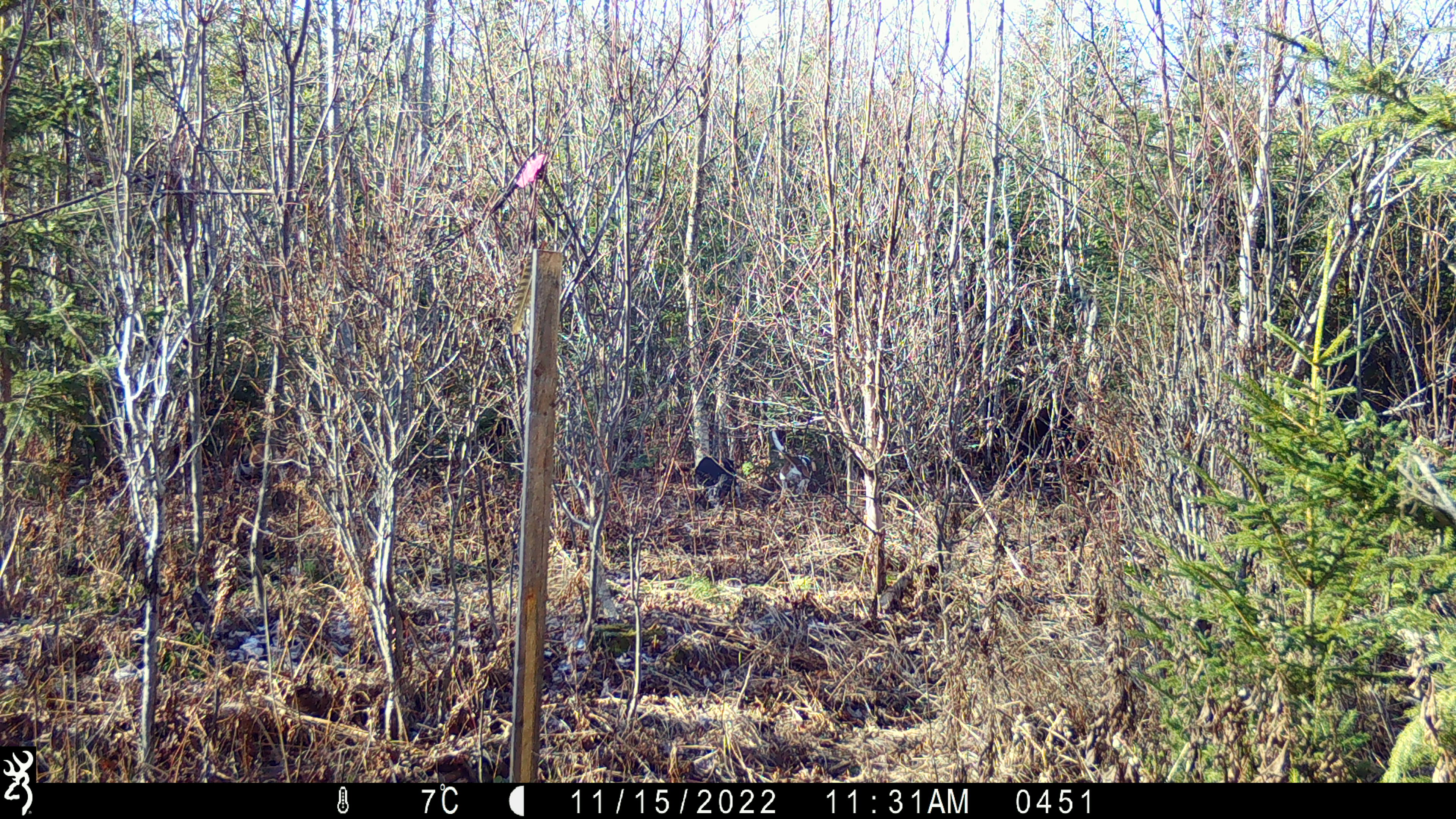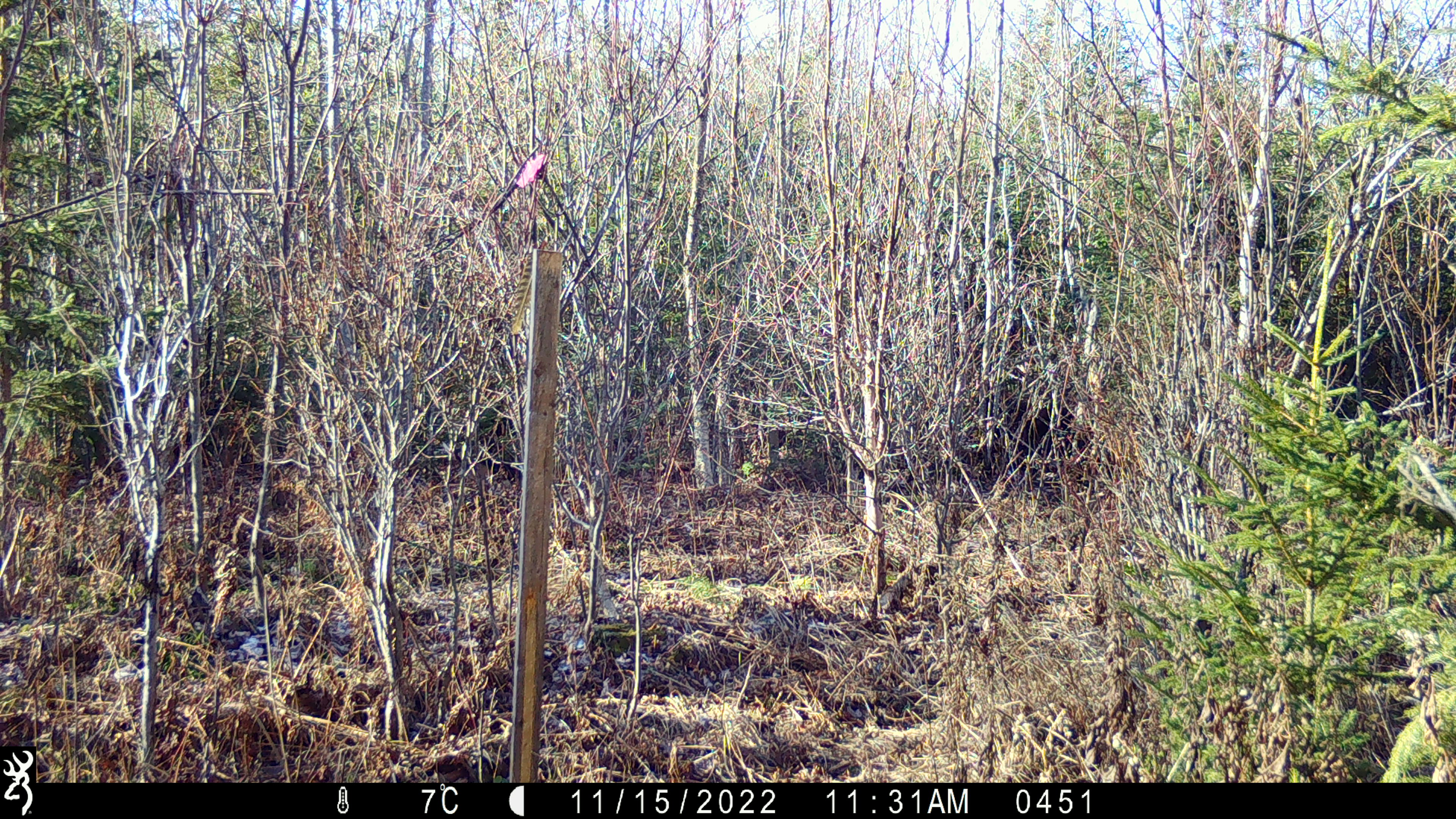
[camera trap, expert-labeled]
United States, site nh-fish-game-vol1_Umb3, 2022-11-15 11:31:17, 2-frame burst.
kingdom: Animalia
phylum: Chordata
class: Mammalia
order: Carnivora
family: Canidae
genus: Canis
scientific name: Canis familiaris familiaris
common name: domestic dog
Domestic dog (Canis familiaris familiaris).